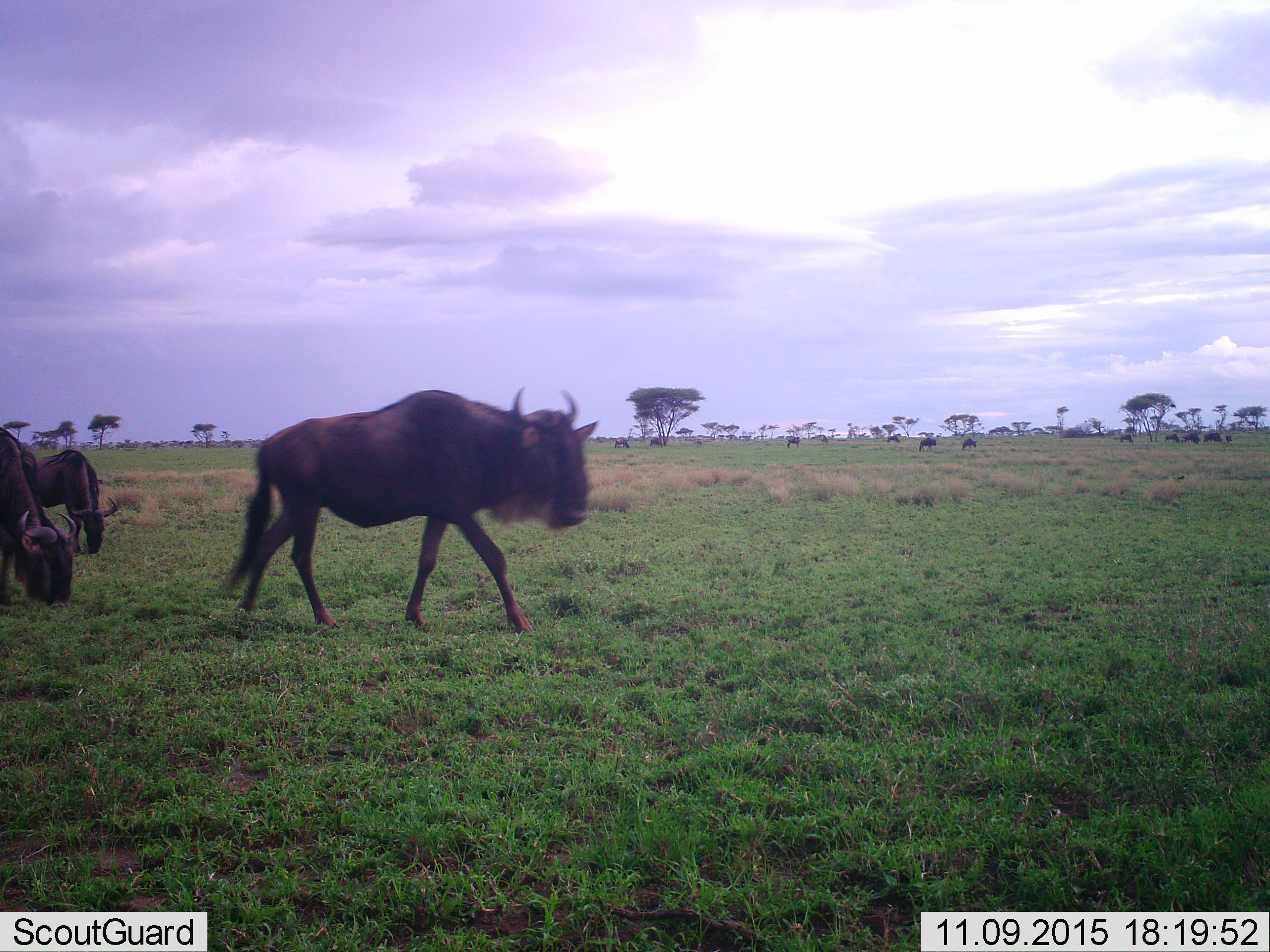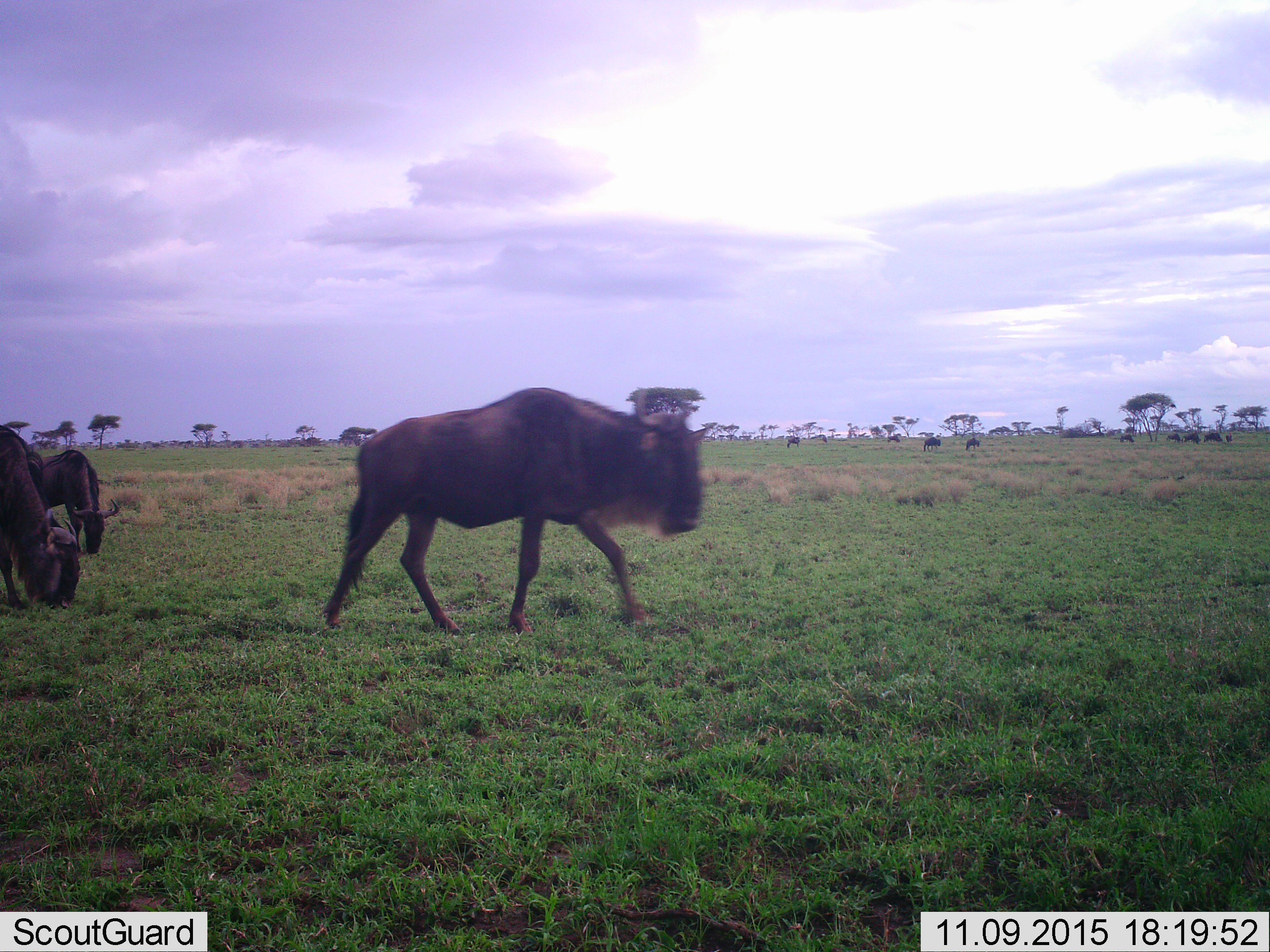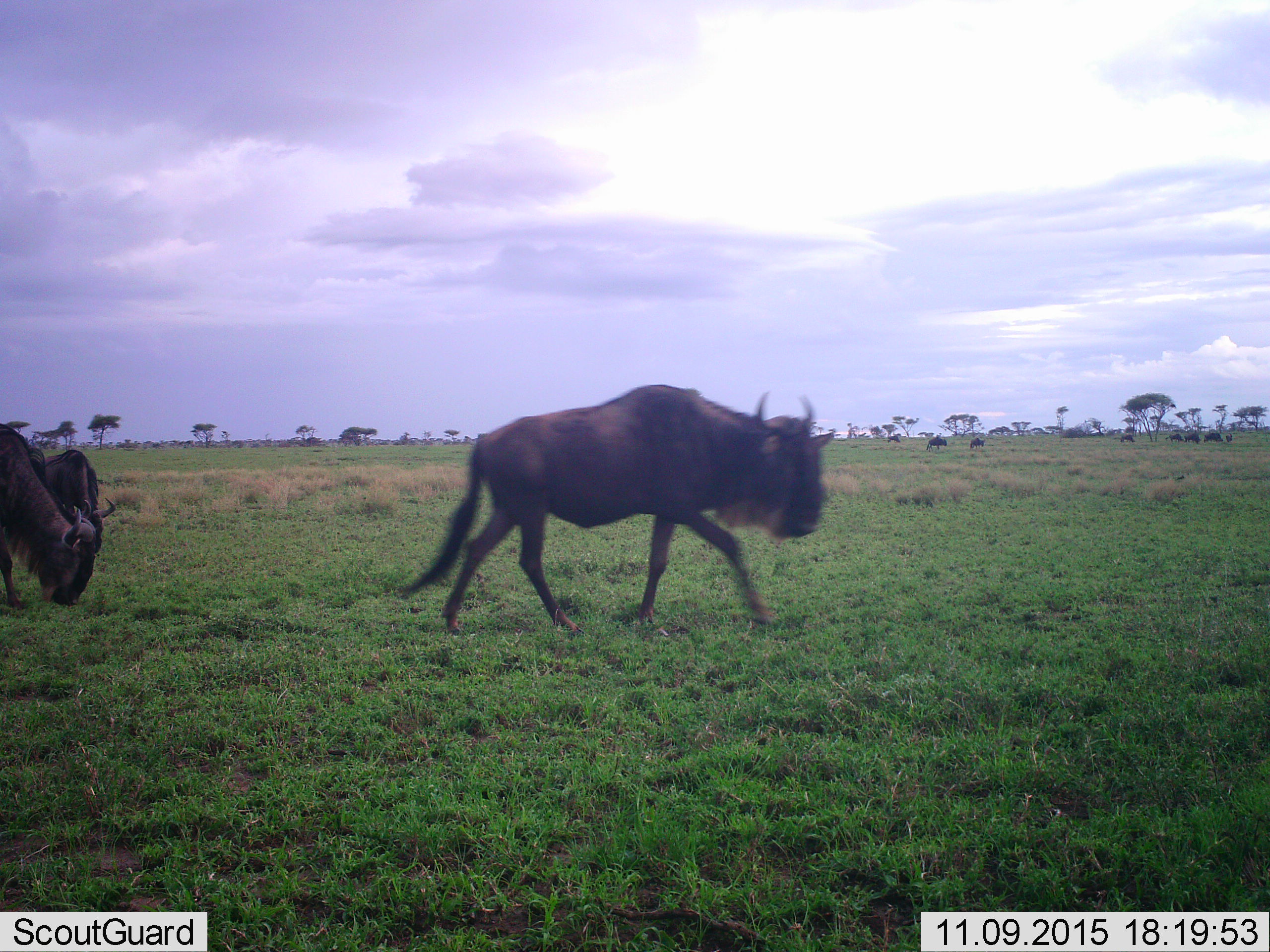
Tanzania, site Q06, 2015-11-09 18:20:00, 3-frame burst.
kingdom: Animalia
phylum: Chordata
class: Mammalia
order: Artiodactyla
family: Bovidae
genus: Connochaetes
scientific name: Connochaetes taurinus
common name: blue wildebeest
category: wildebeest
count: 11-50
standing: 25%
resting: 0%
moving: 88%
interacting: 0%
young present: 0%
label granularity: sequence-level